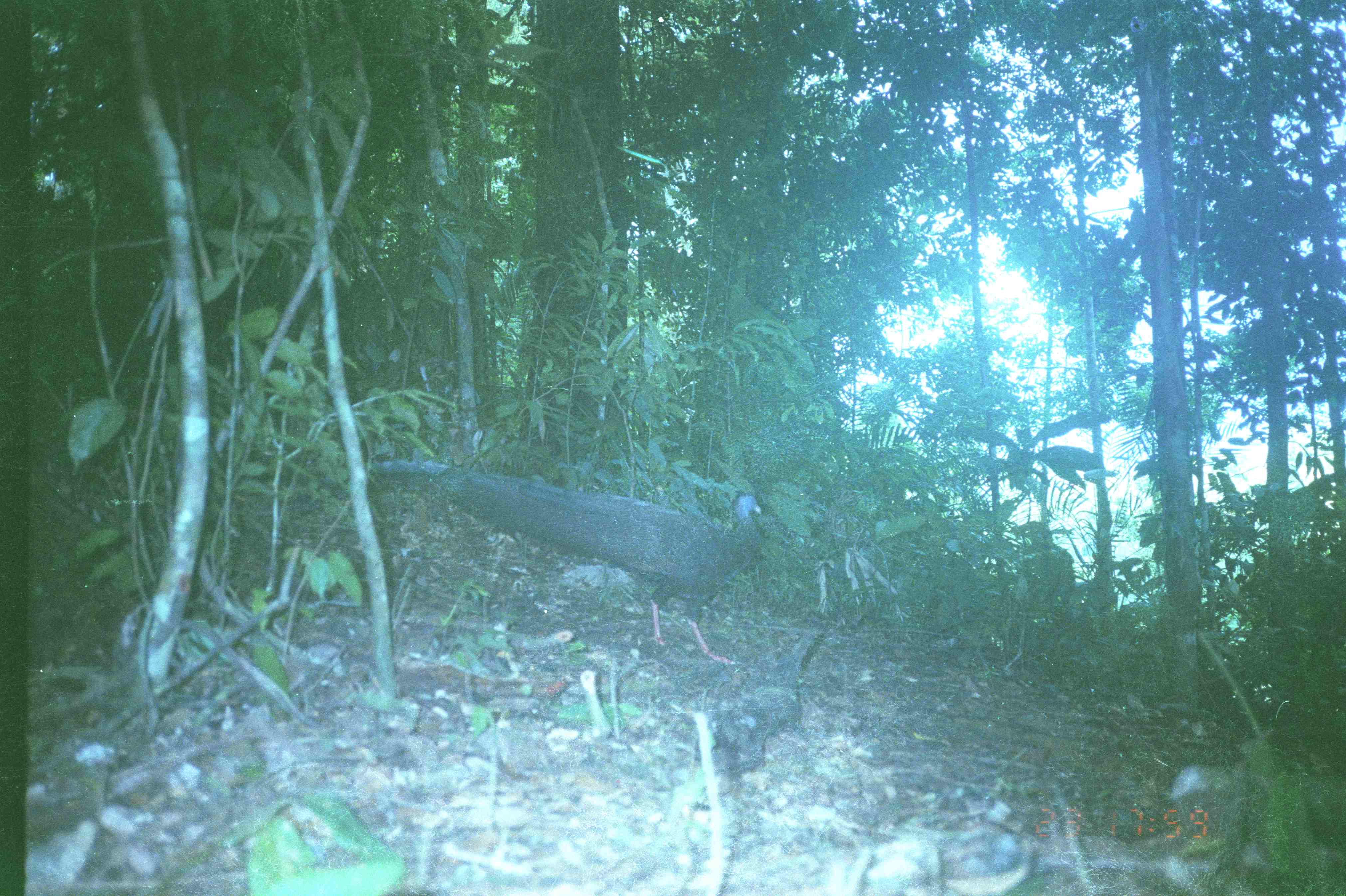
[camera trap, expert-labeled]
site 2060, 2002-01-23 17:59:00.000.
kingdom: Animalia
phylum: Chordata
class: Aves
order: Galliformes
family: Phasianidae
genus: Argusianus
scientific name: Argusianus argus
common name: great argus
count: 1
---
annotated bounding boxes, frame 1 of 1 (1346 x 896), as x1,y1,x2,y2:
argusianus argus: 372,456,764,666